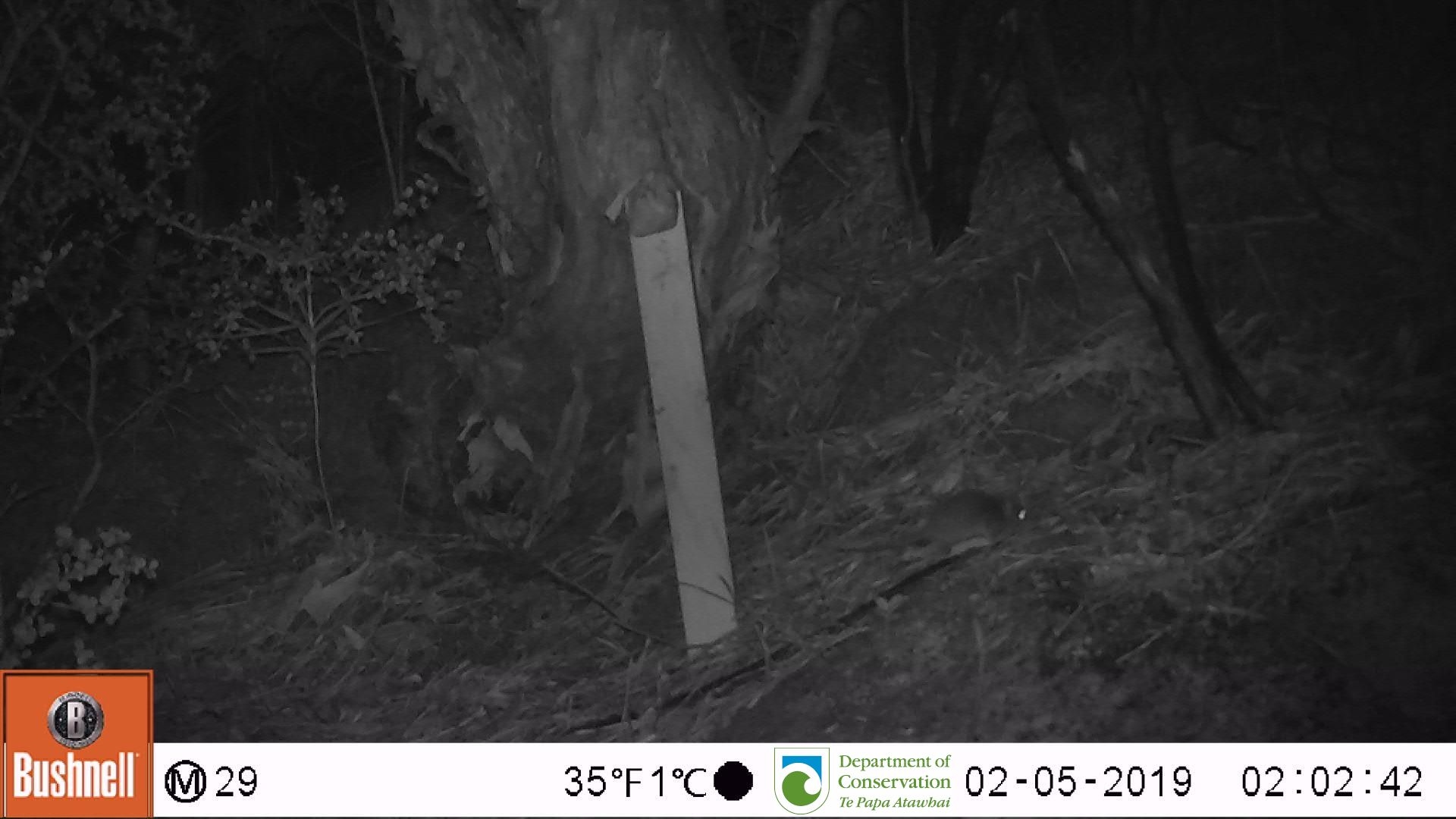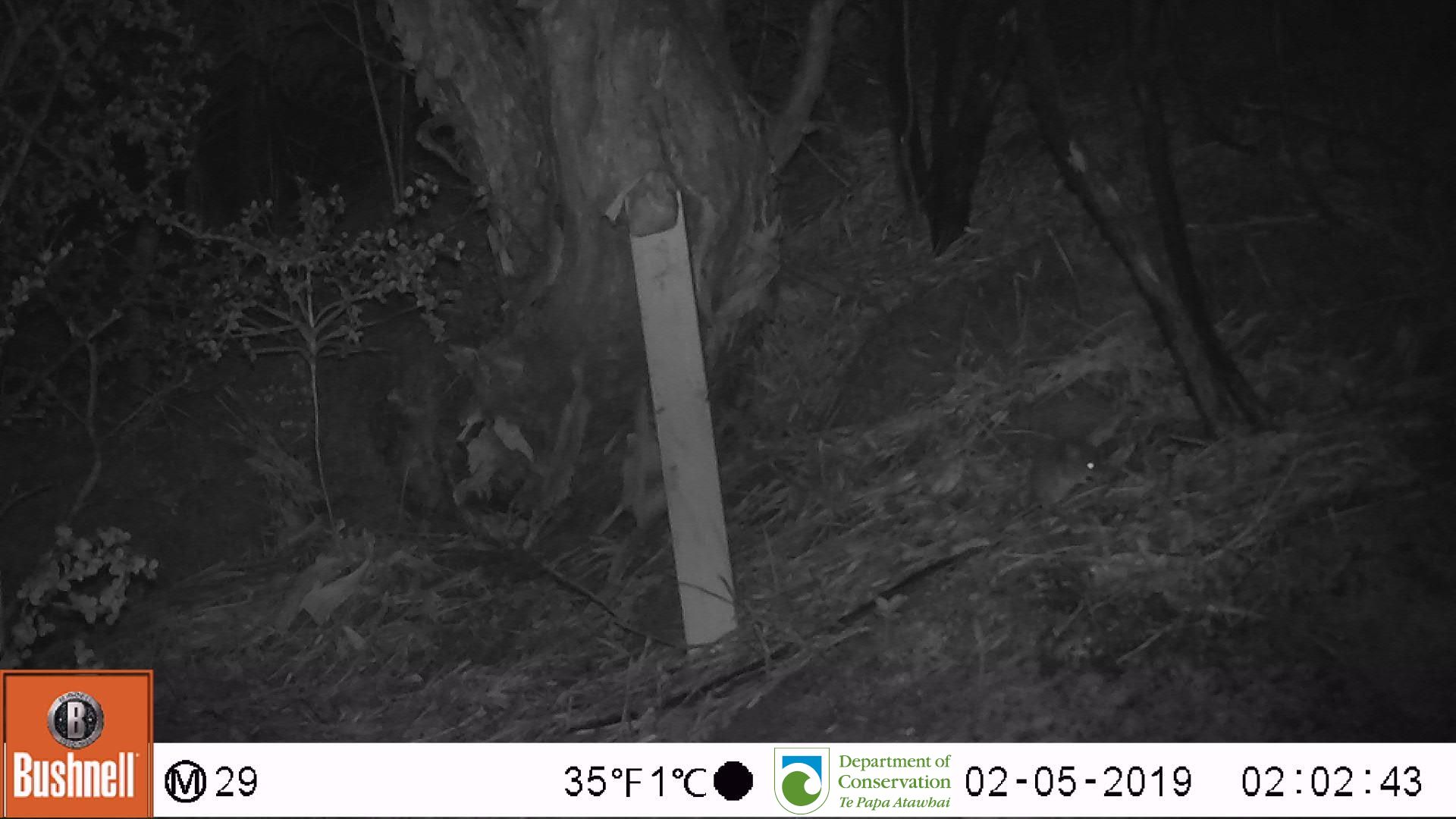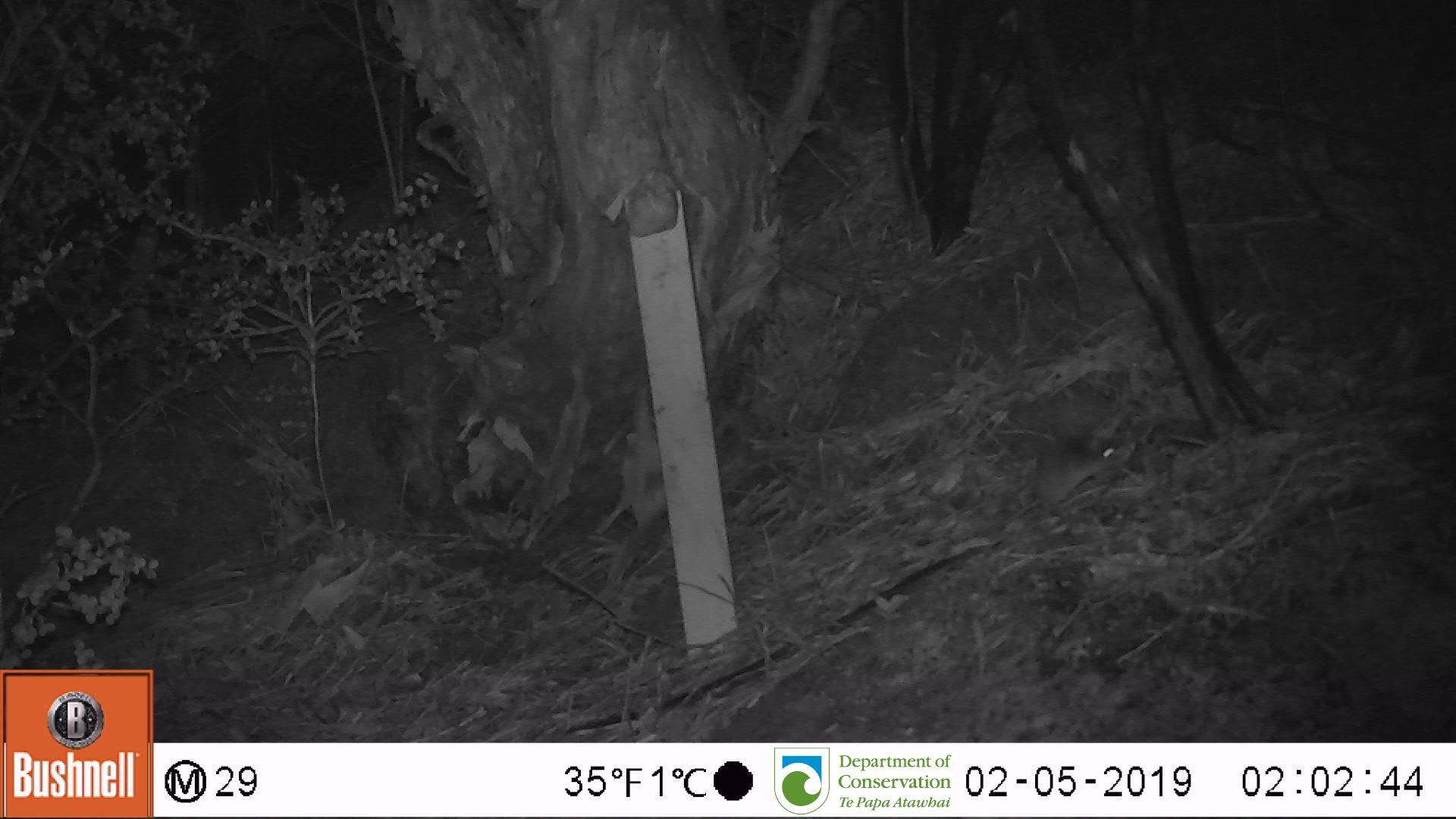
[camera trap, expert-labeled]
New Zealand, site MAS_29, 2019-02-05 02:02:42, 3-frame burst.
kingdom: Animalia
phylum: Chordata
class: Mammalia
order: Rodentia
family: Muridae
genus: Mus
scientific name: Mus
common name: mouse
Mouse (Mus).